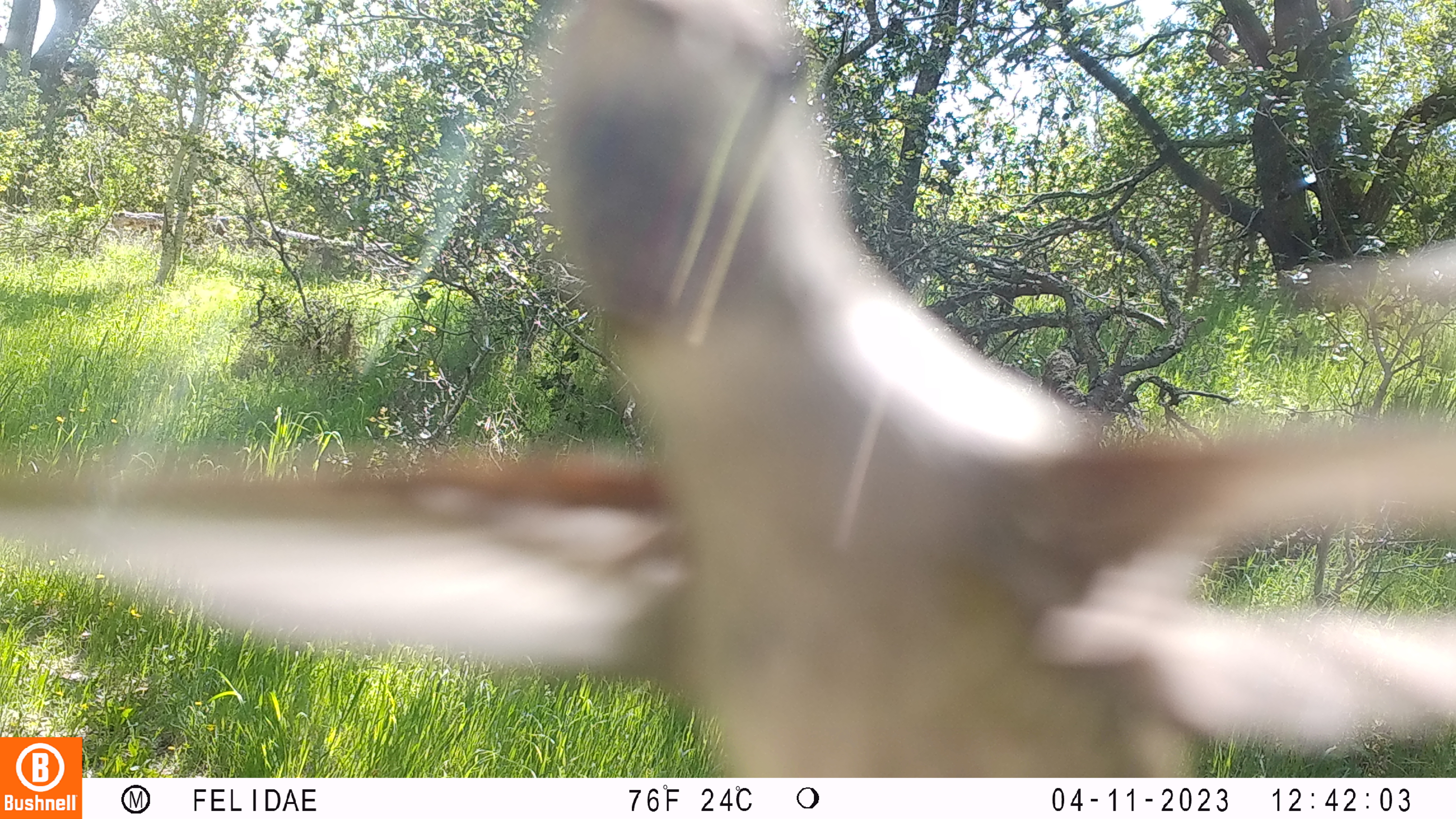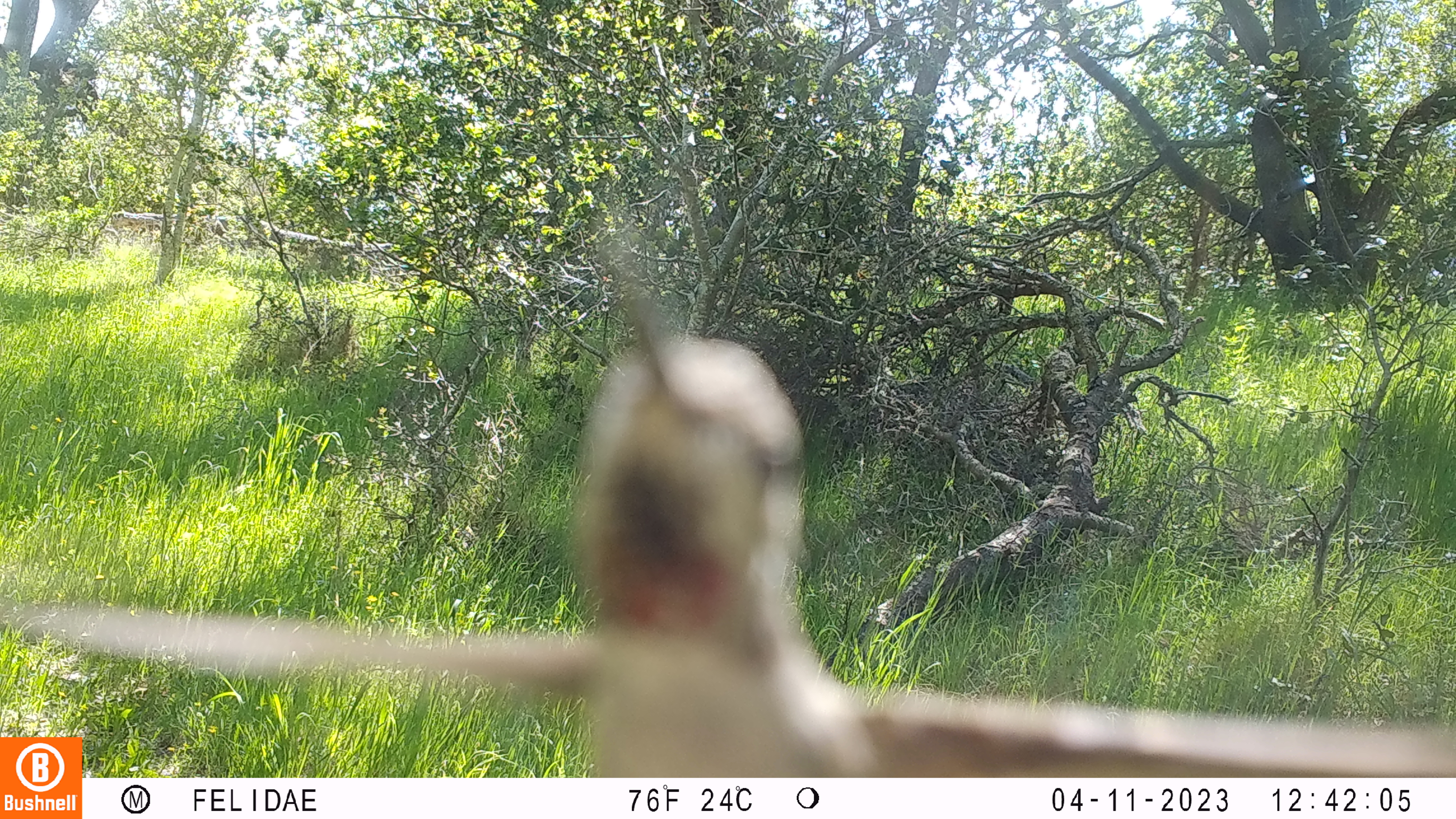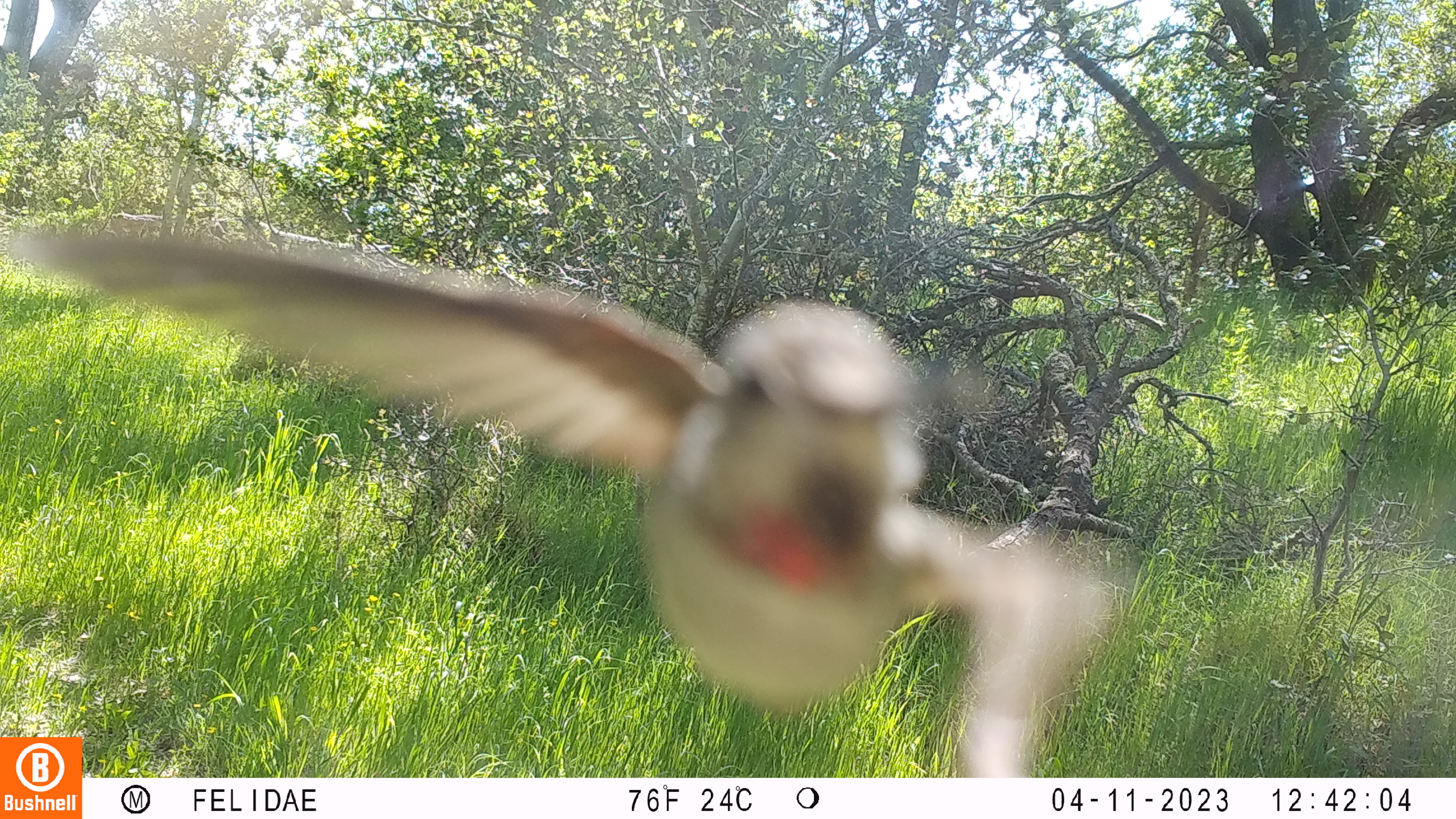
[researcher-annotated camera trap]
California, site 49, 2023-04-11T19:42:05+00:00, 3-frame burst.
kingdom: Animalia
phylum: Chordata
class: Aves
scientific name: Aves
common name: bird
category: unknown bird